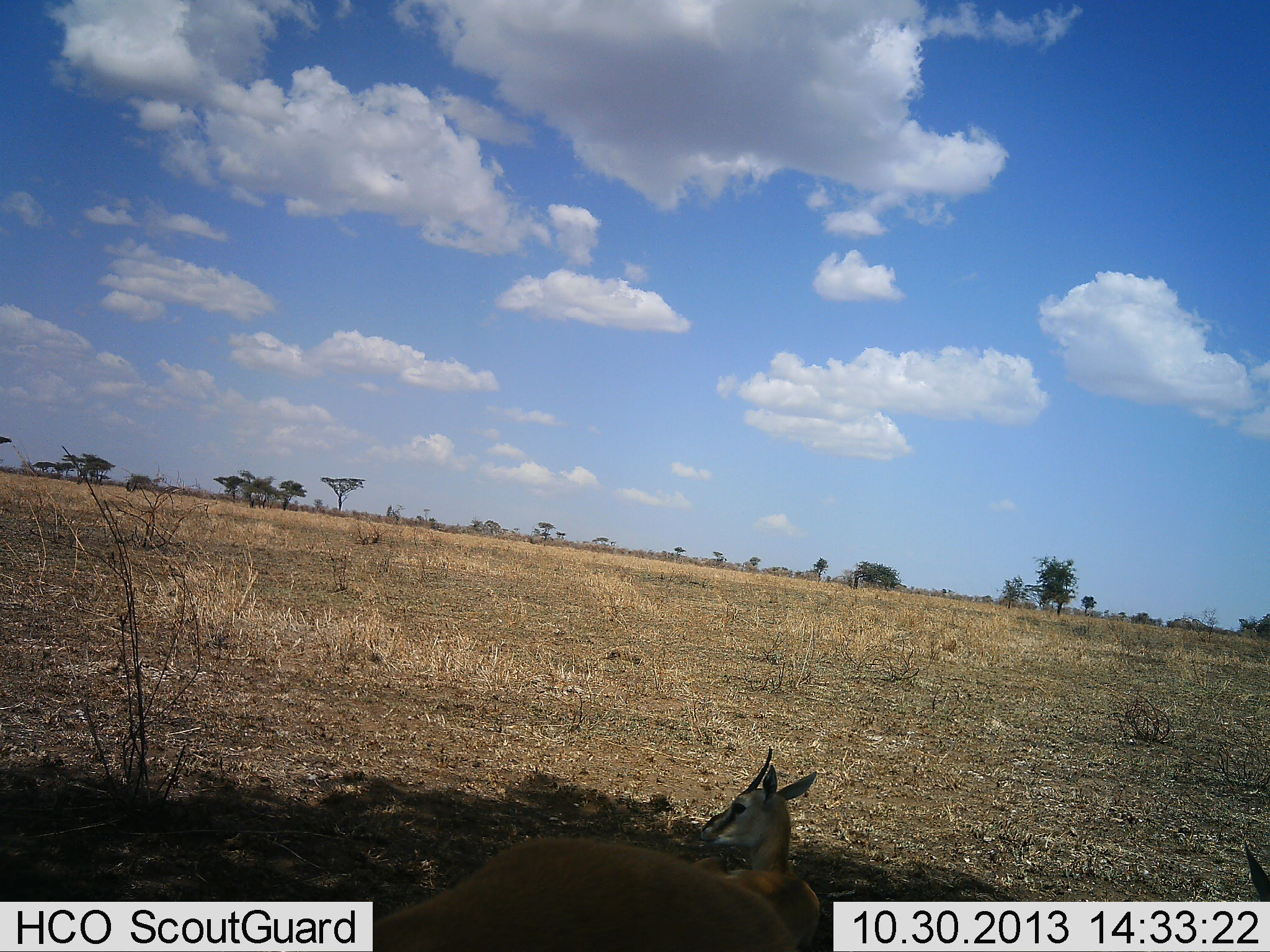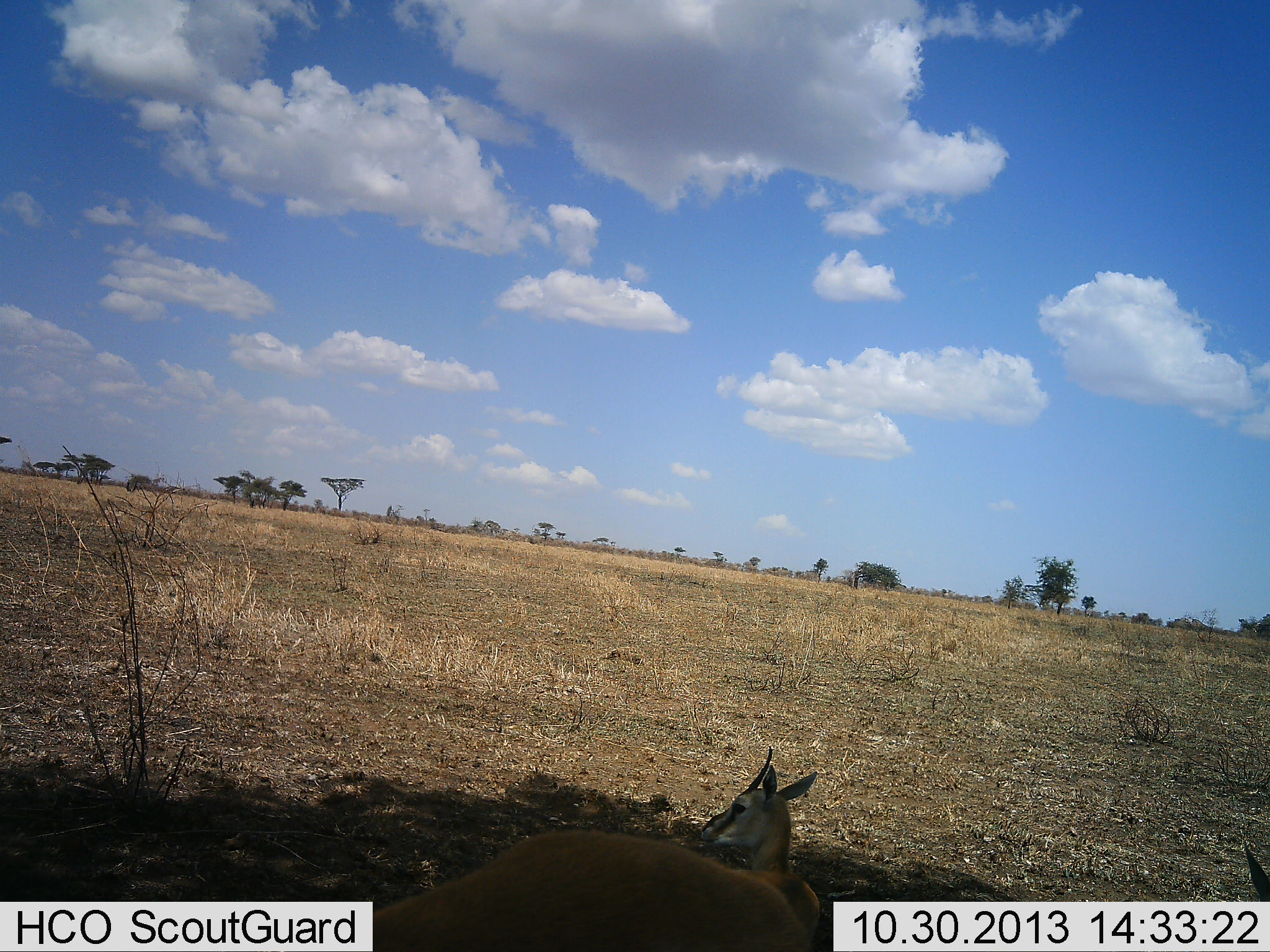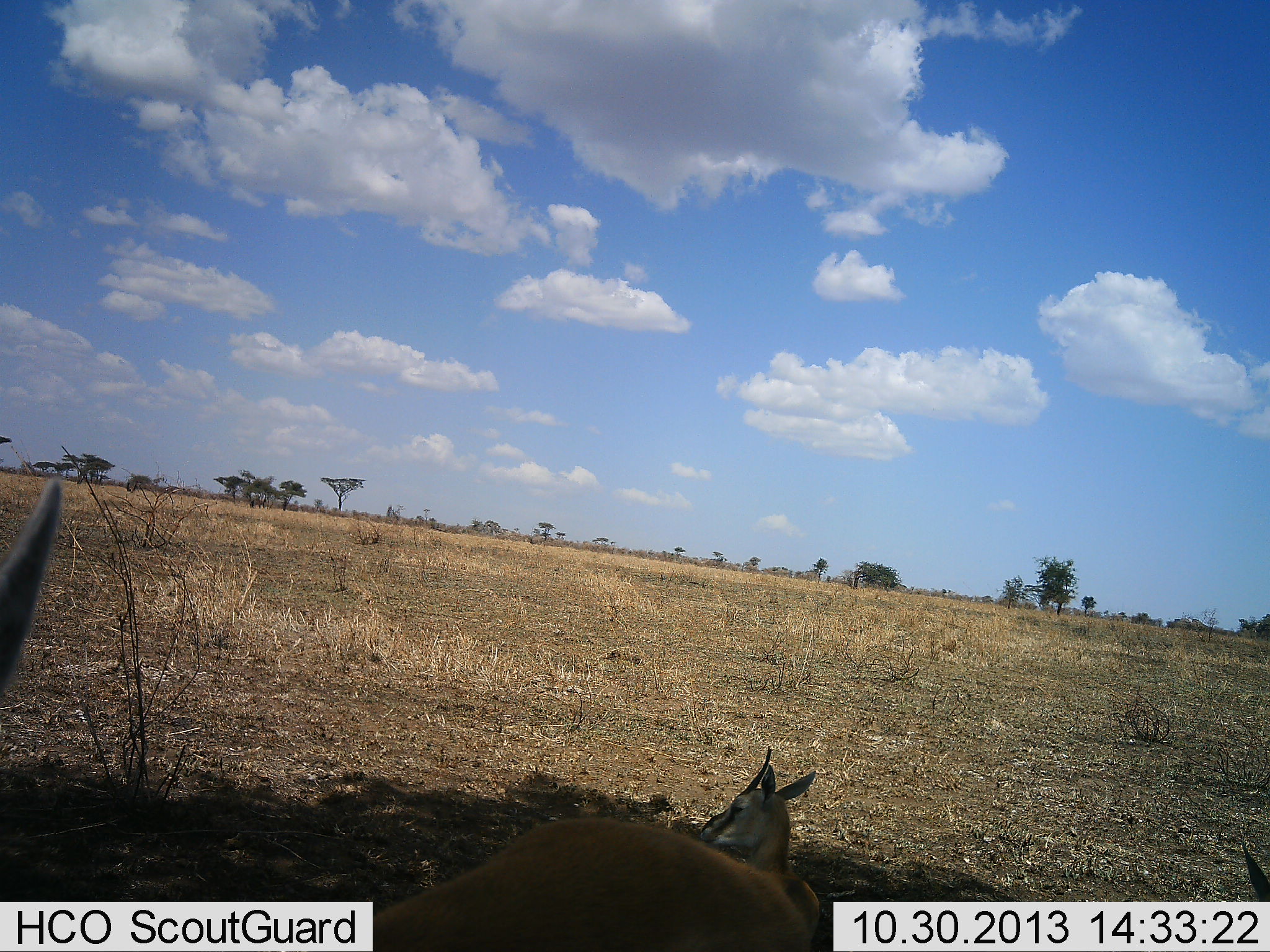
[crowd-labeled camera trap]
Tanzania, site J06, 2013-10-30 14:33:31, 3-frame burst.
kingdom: Animalia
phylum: Chordata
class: Mammalia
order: Artiodactyla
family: Bovidae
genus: Eudorcas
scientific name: Eudorcas thomsonii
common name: thomson's gazelle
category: gazellethomsons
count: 2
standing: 60%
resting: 60%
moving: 10%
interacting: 0%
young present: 0%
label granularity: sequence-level